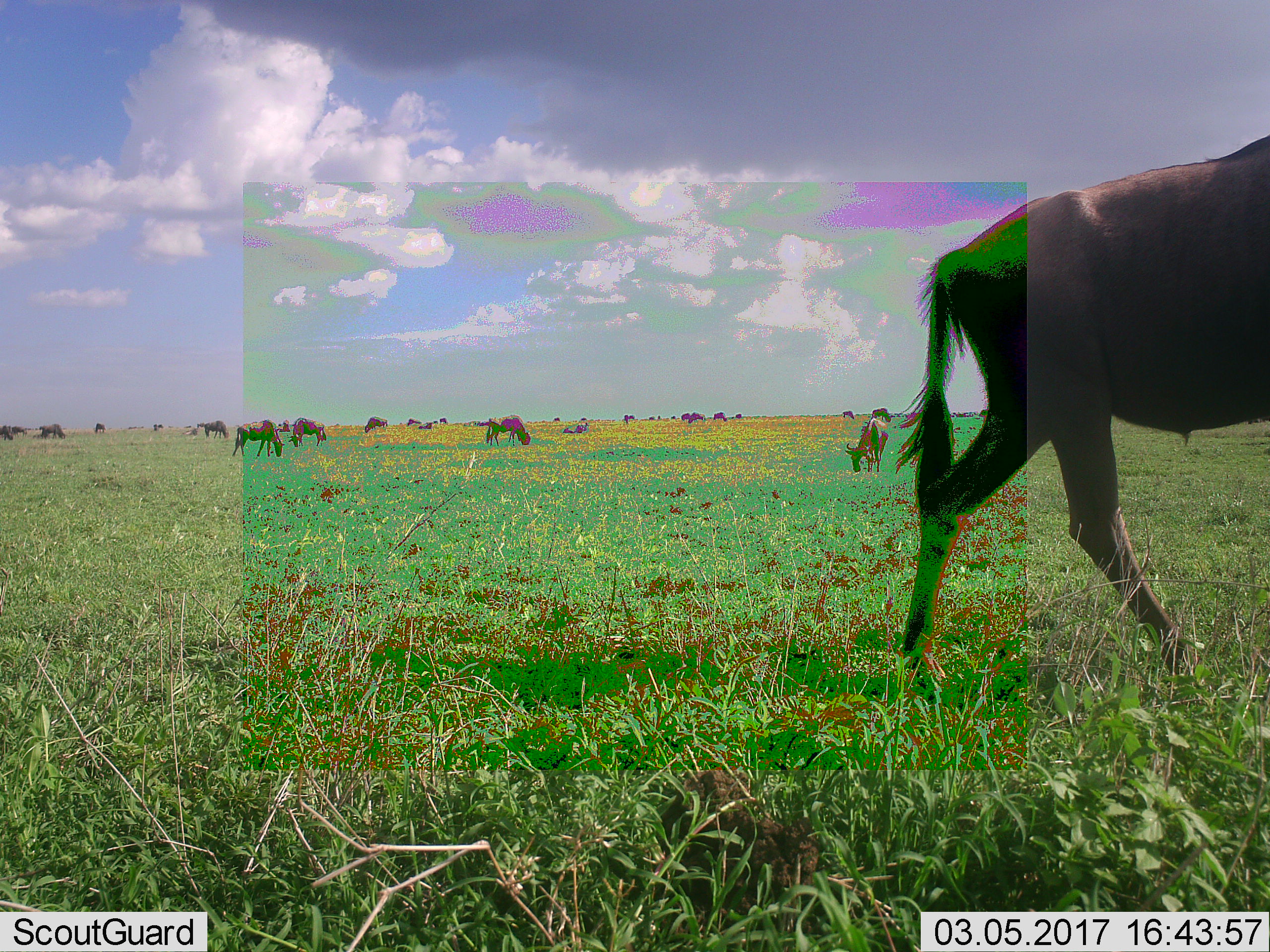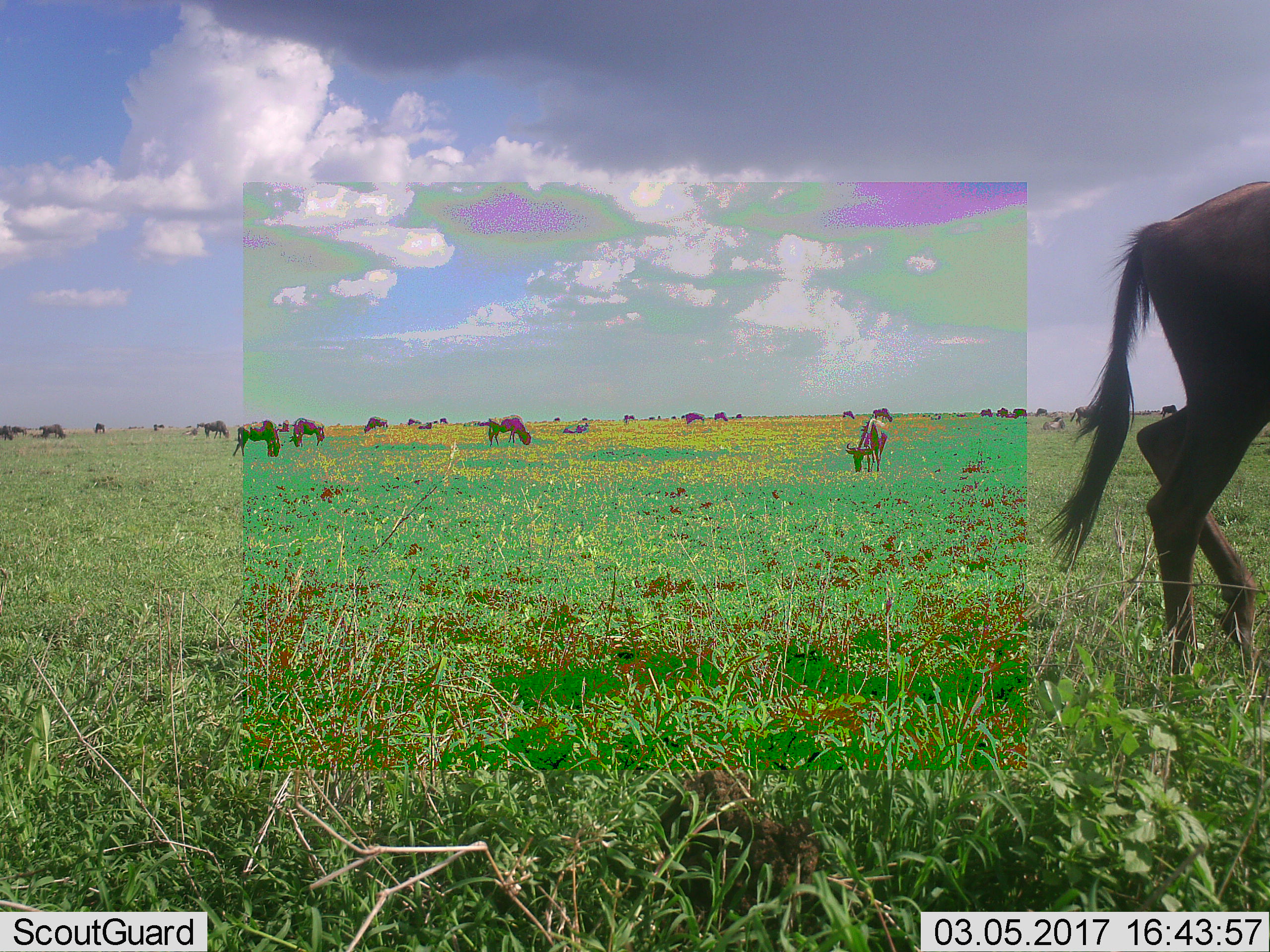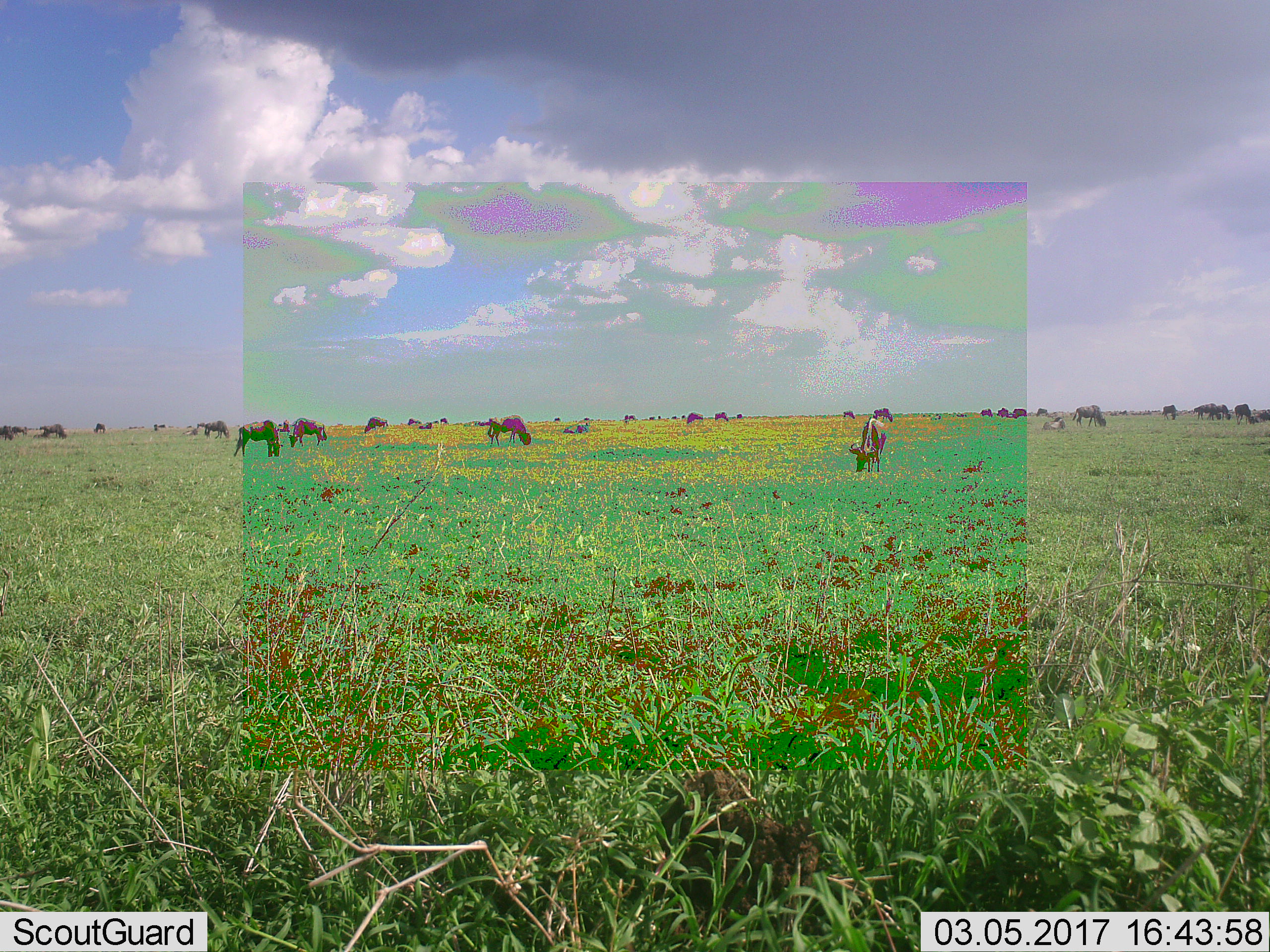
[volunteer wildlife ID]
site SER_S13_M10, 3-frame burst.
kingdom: Animalia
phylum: Chordata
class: Mammalia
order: Artiodactyla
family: Bovidae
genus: Connochaetes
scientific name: Connochaetes taurinus taurinus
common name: blue wildebeest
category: wildebeestblue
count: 11-50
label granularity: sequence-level